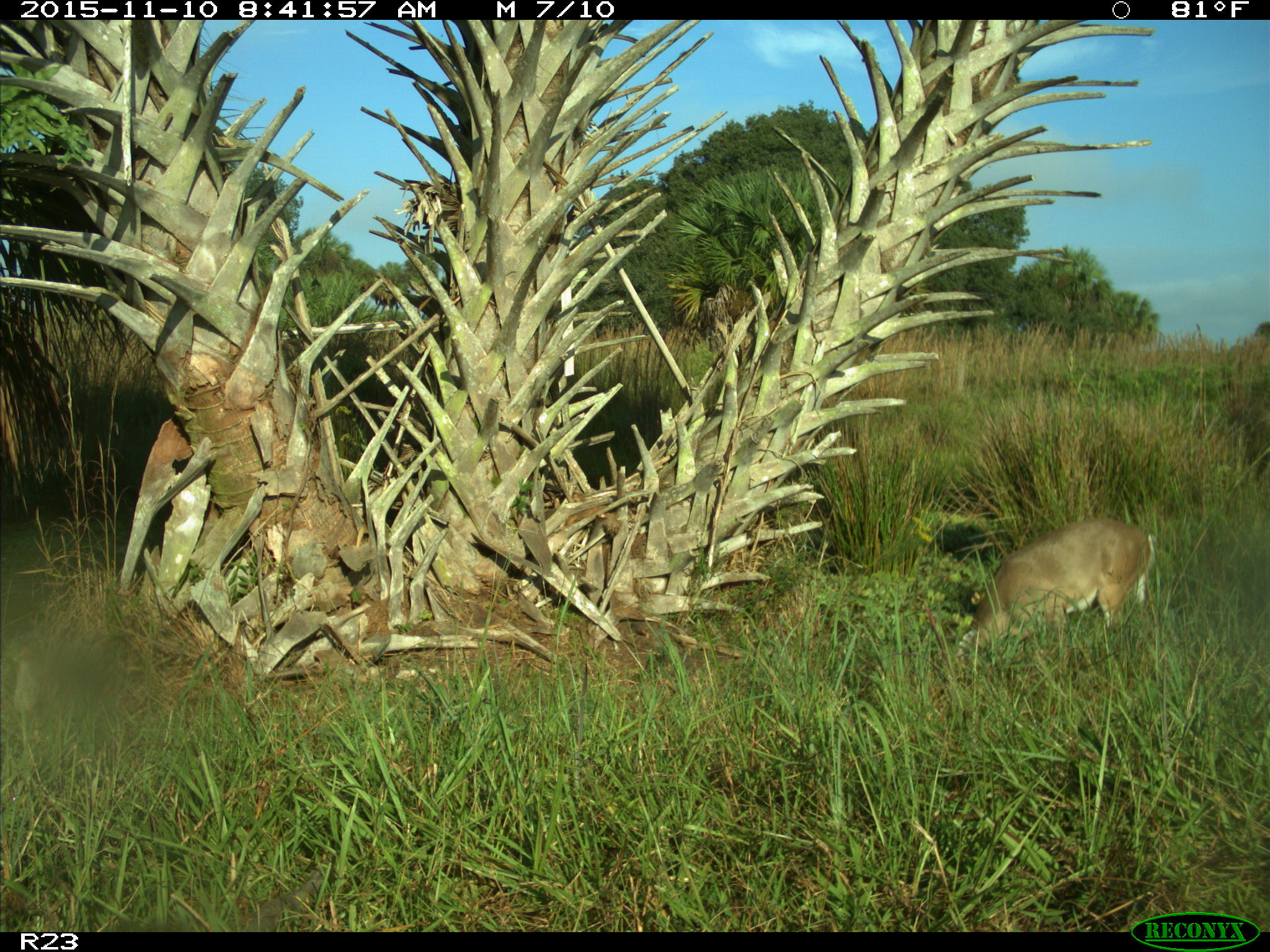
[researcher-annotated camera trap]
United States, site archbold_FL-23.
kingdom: Animalia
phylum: Chordata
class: Mammalia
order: Artiodactyla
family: Cervidae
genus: Odocoileus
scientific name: Odocoileus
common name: deer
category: unidentified deer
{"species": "unidentified deer (deer) (Odocoileus)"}